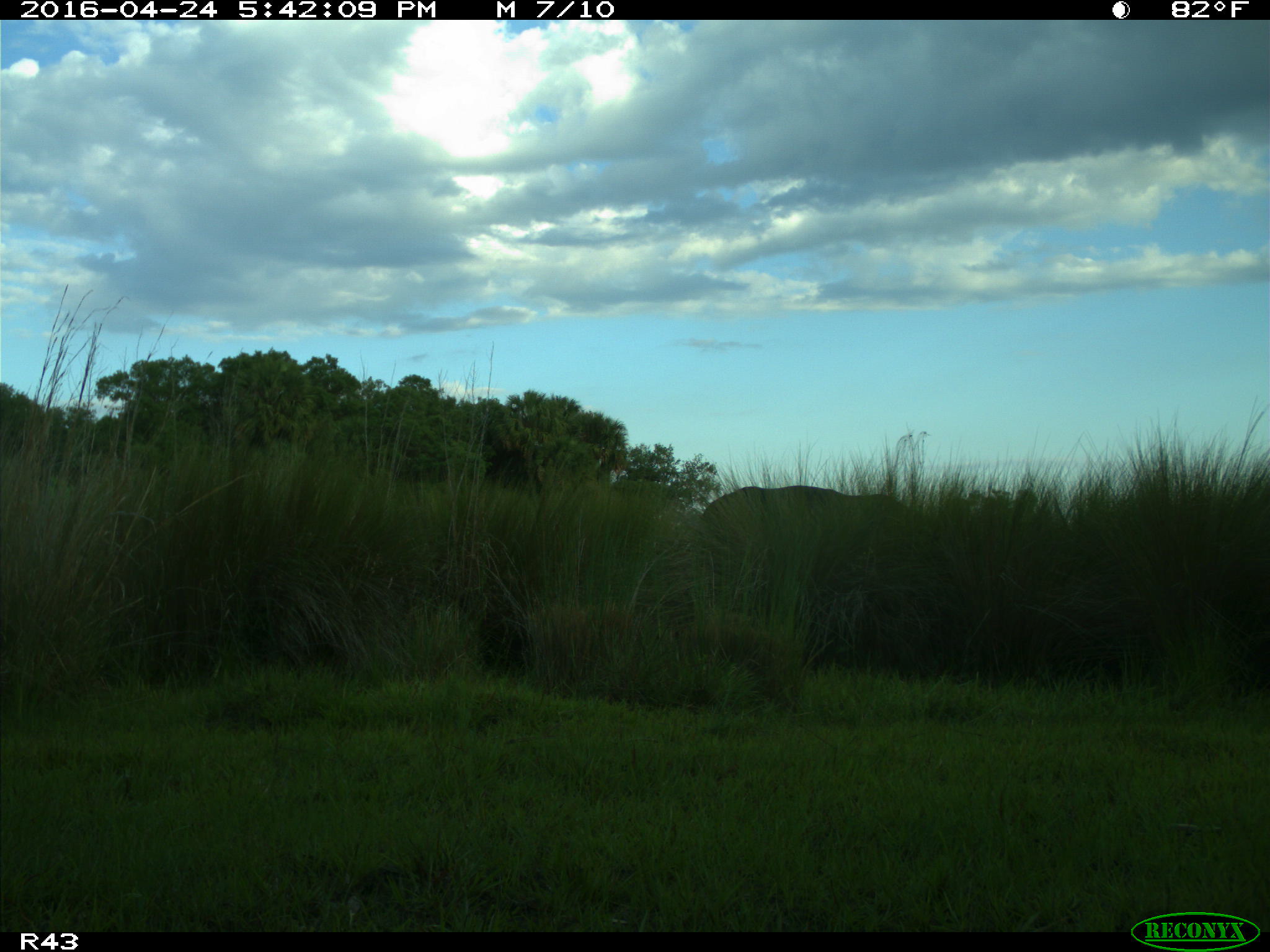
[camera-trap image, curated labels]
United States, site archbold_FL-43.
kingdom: Animalia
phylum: Chordata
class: Mammalia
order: Artiodactyla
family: Bovidae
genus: Bos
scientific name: Bos taurus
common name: domestic cow